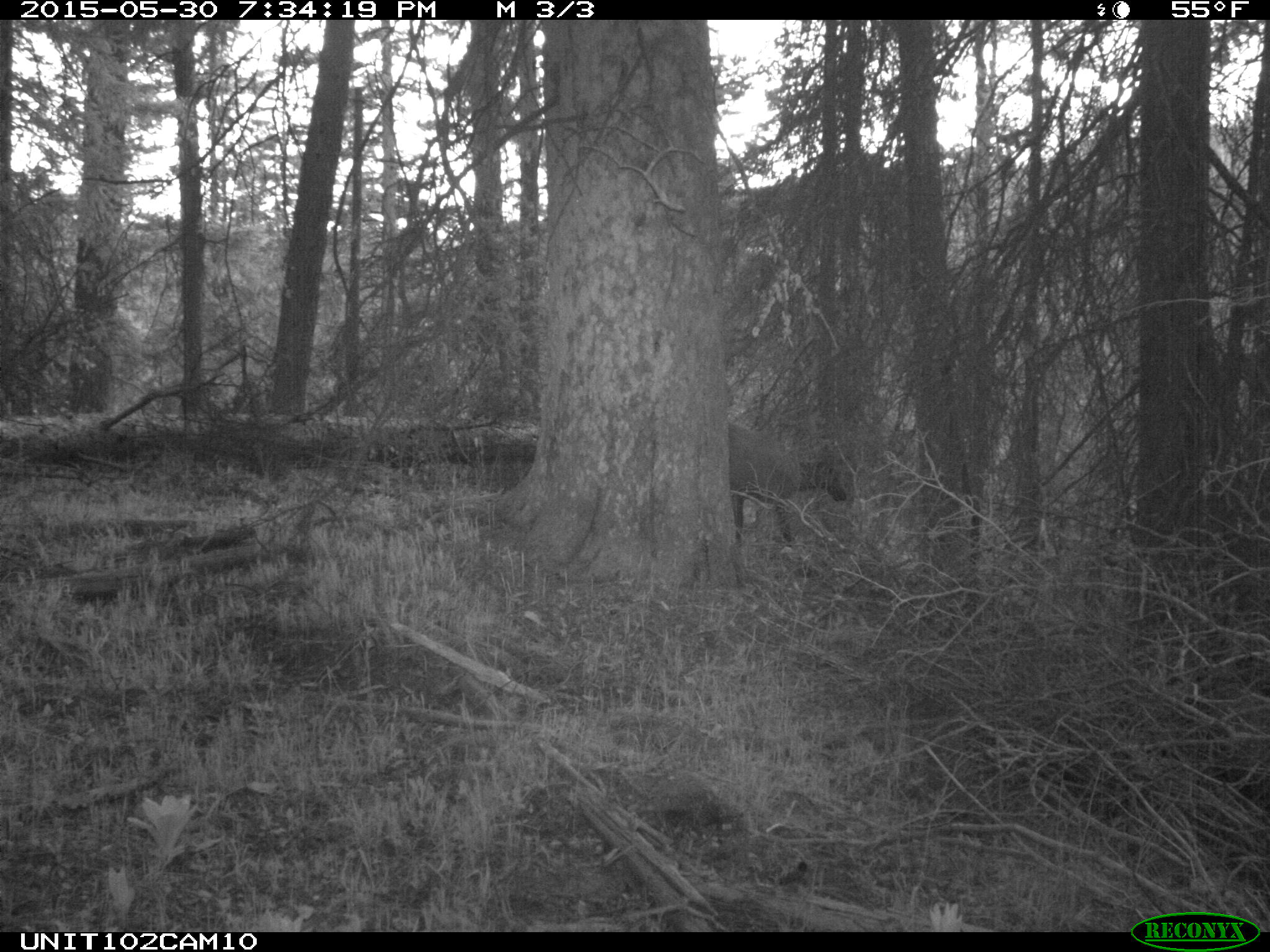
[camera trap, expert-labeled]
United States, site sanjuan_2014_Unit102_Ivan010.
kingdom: Animalia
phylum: Chordata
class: Mammalia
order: Artiodactyla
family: Cervidae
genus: Cervus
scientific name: Cervus elaphus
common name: red deer